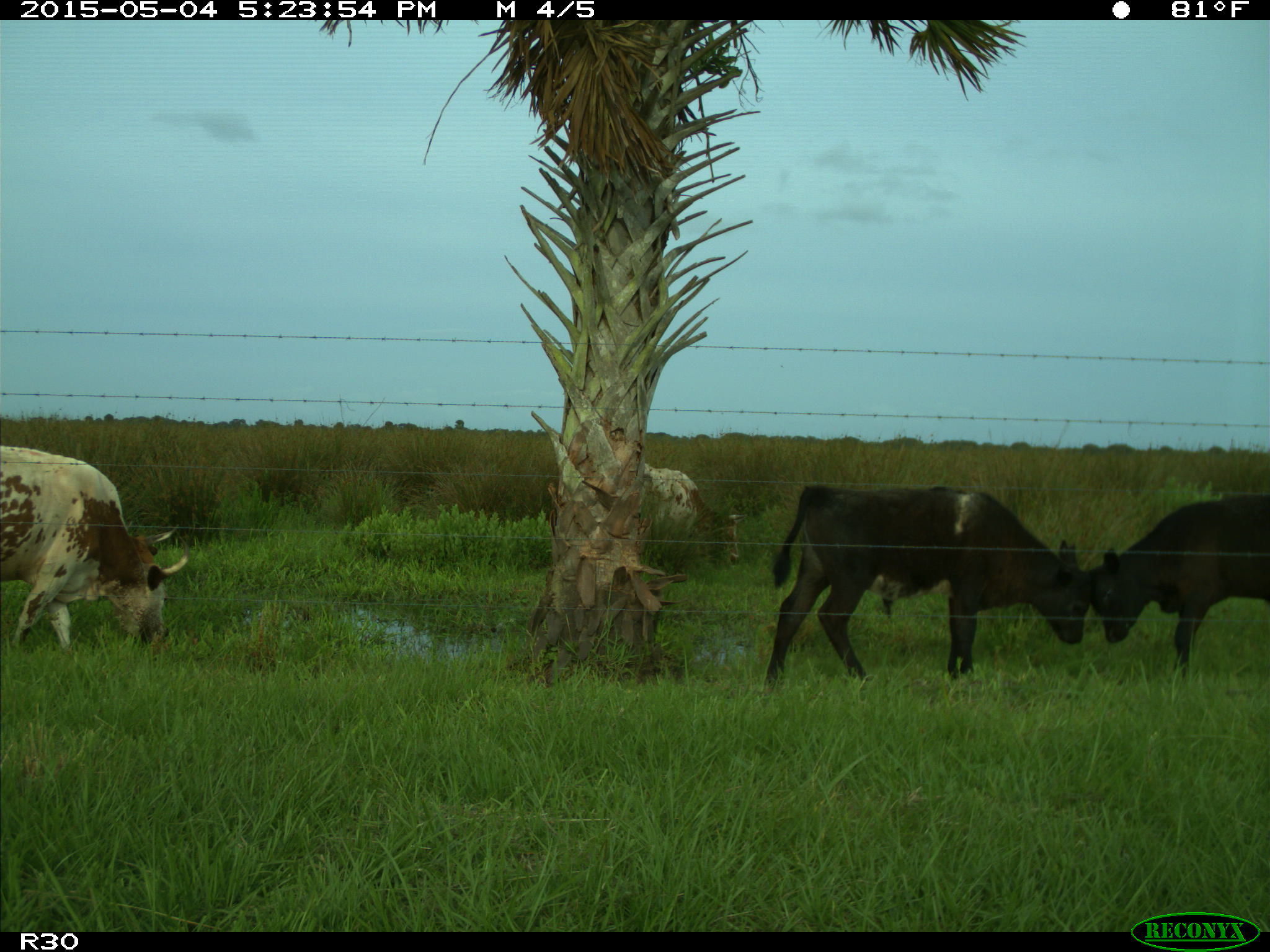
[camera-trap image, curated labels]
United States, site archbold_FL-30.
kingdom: Animalia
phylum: Chordata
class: Mammalia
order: Artiodactyla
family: Bovidae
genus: Bos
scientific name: Bos taurus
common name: domestic cow